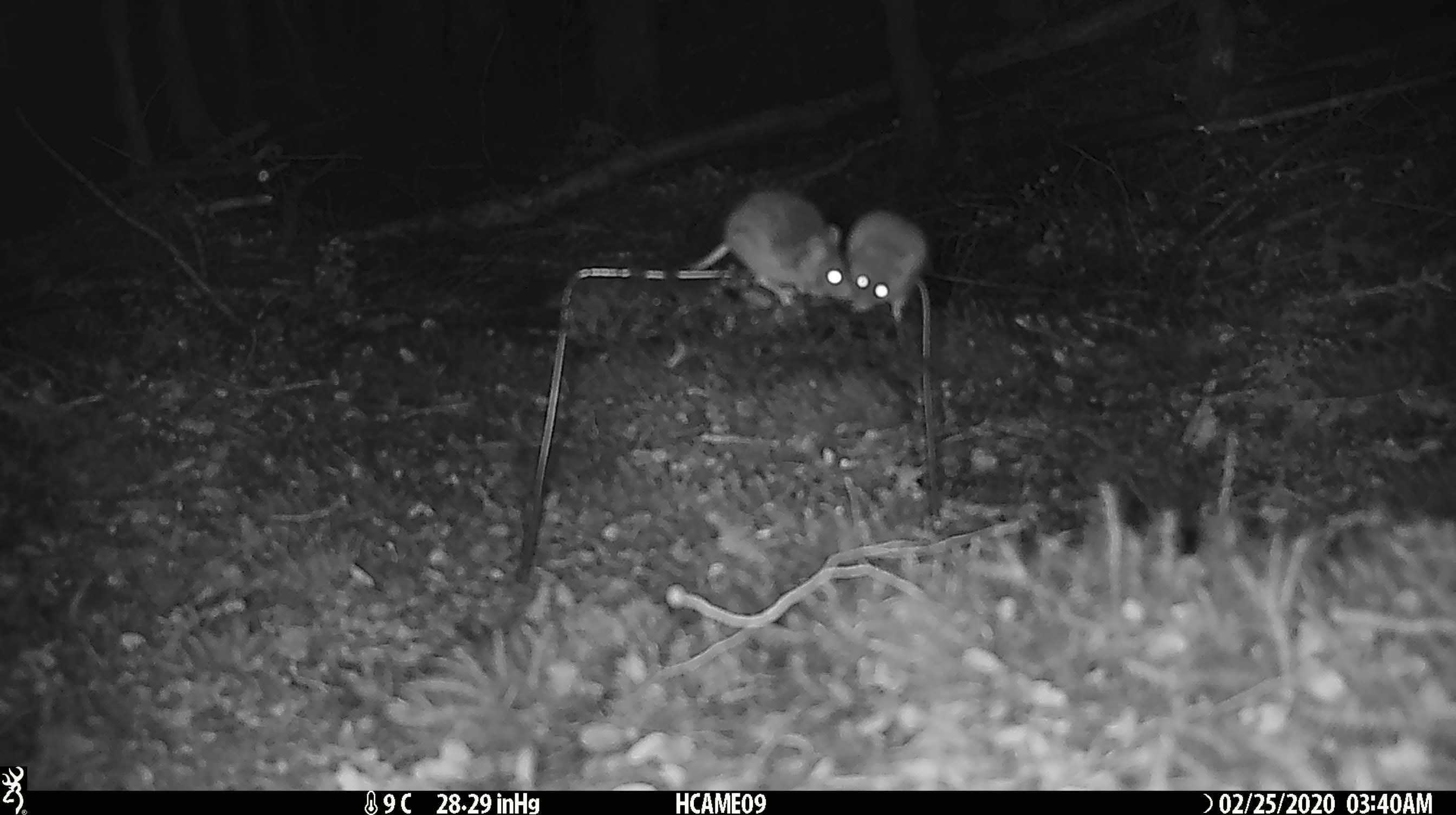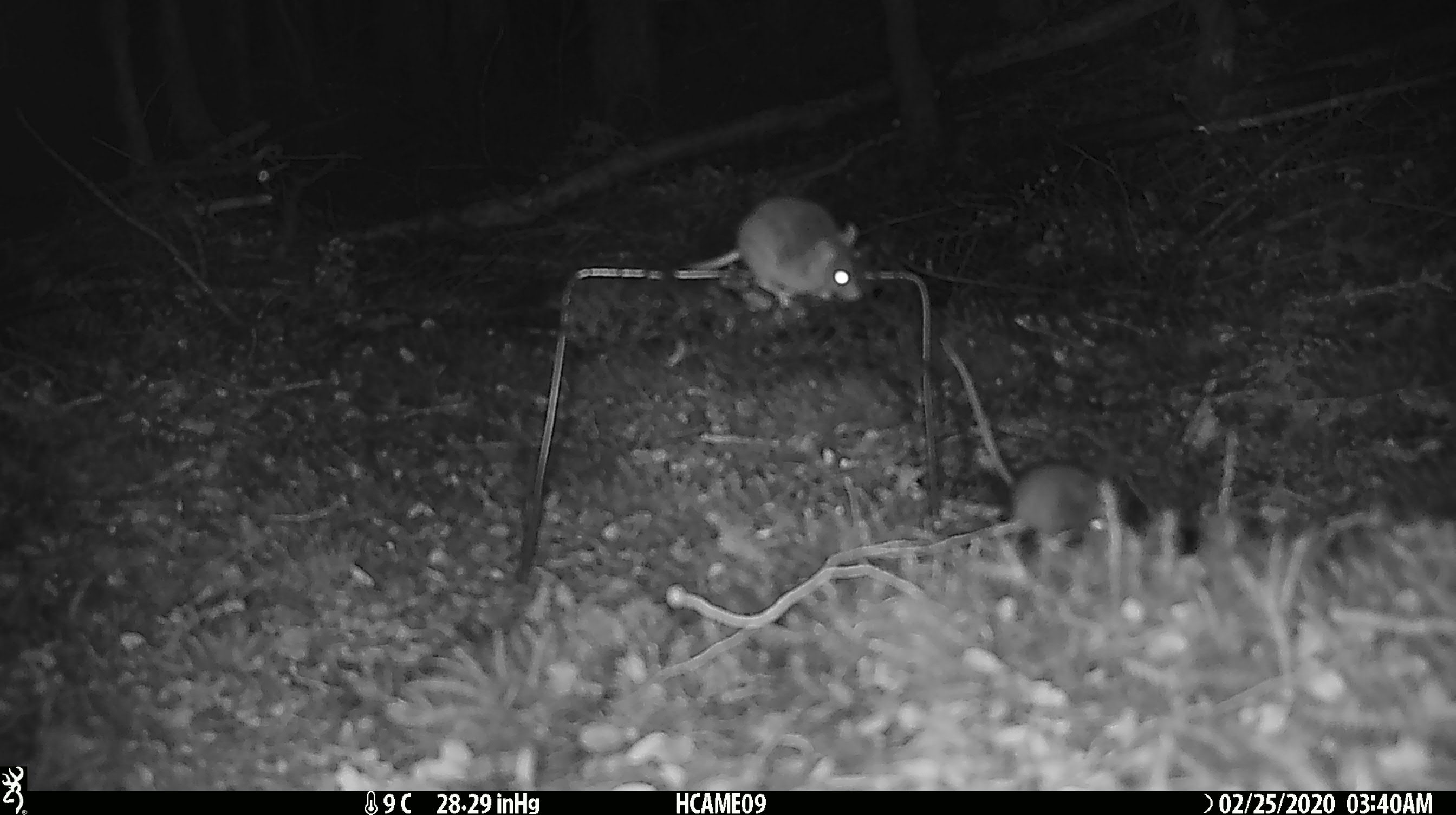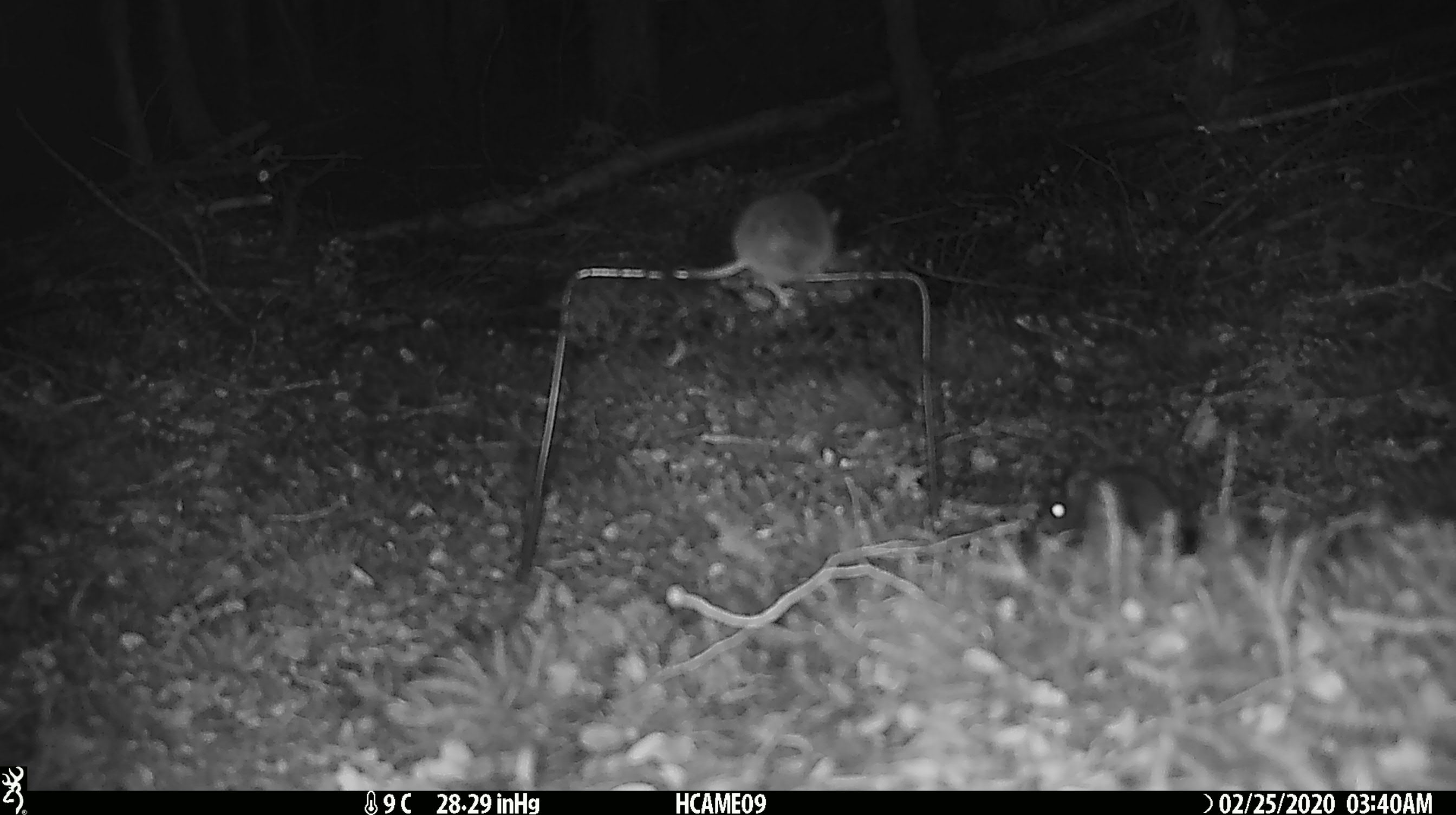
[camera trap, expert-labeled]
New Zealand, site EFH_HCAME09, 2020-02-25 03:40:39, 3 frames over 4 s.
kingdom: Animalia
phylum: Chordata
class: Mammalia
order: Rodentia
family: Muridae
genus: Mus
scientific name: Mus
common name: mouse